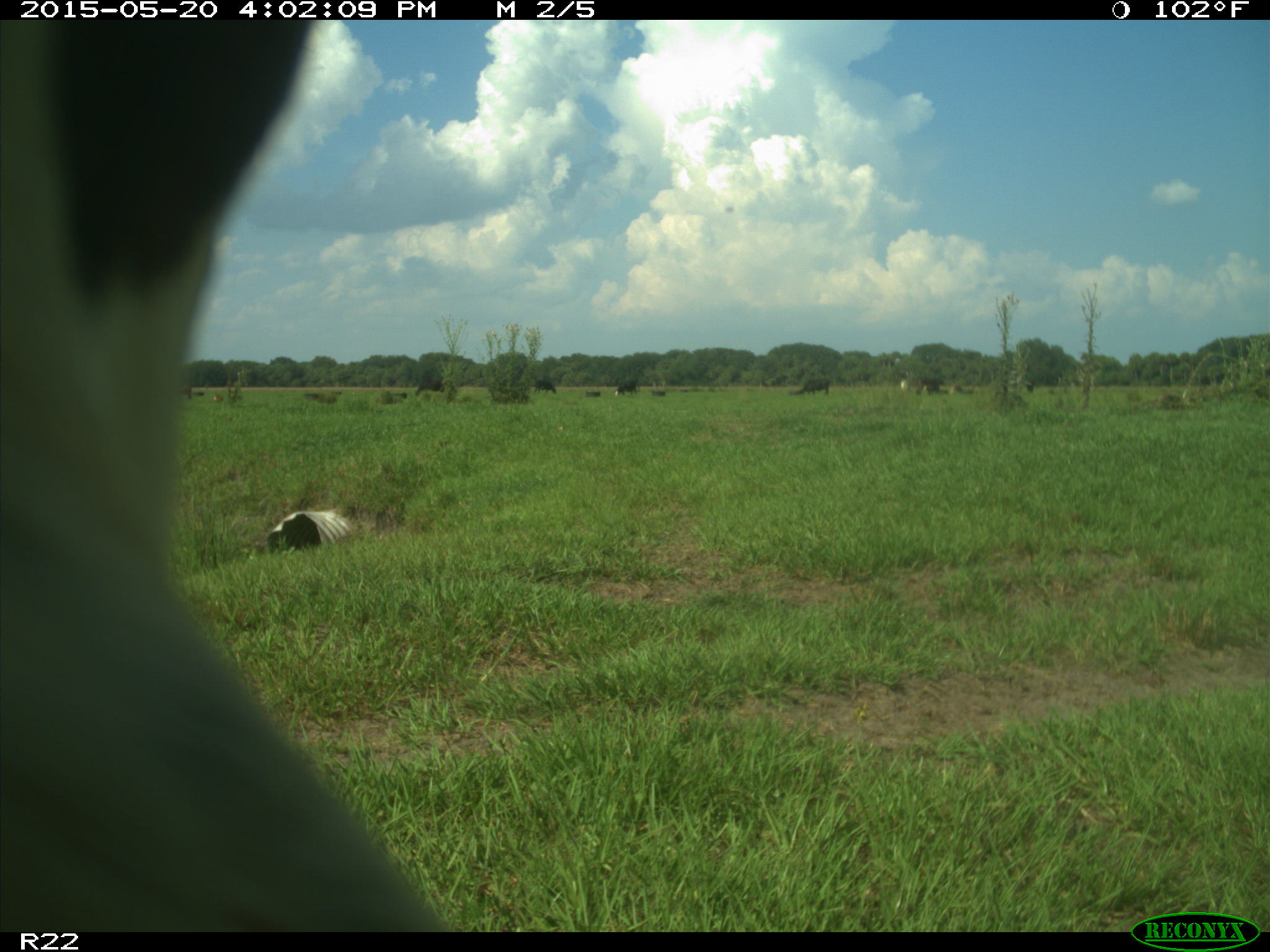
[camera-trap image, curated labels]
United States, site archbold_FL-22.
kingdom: Animalia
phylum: Chordata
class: Mammalia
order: Artiodactyla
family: Bovidae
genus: Bos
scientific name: Bos taurus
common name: domestic cow